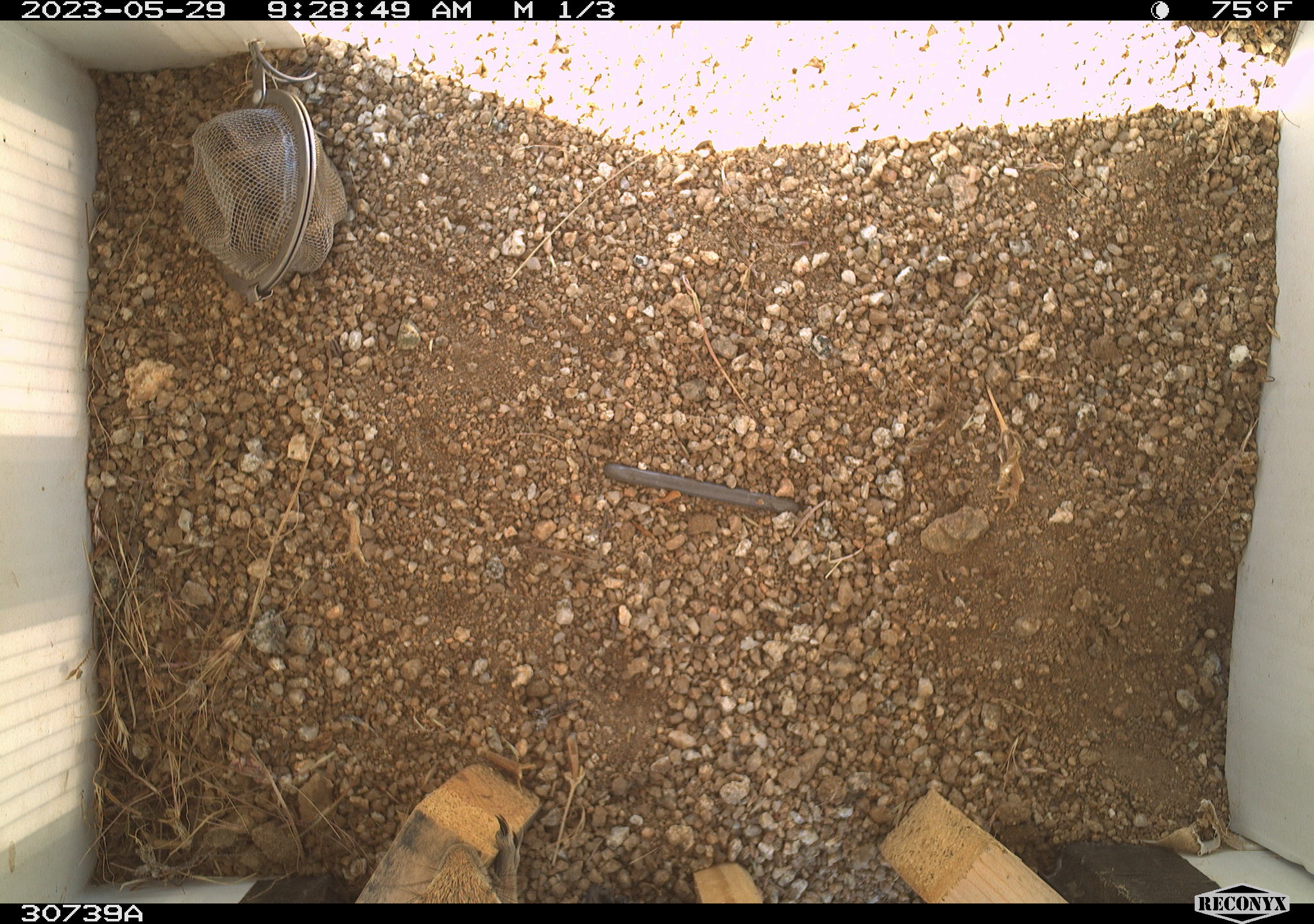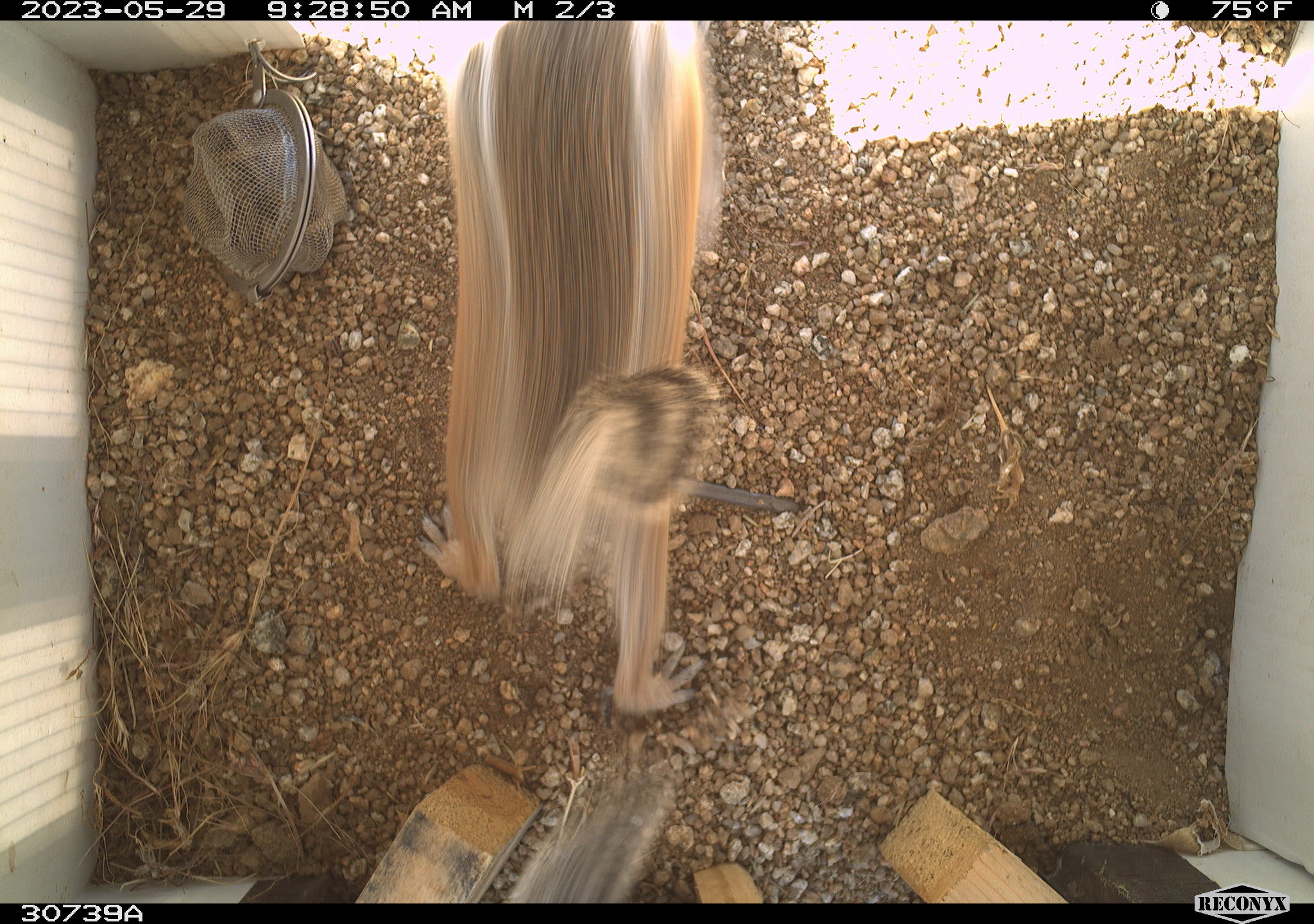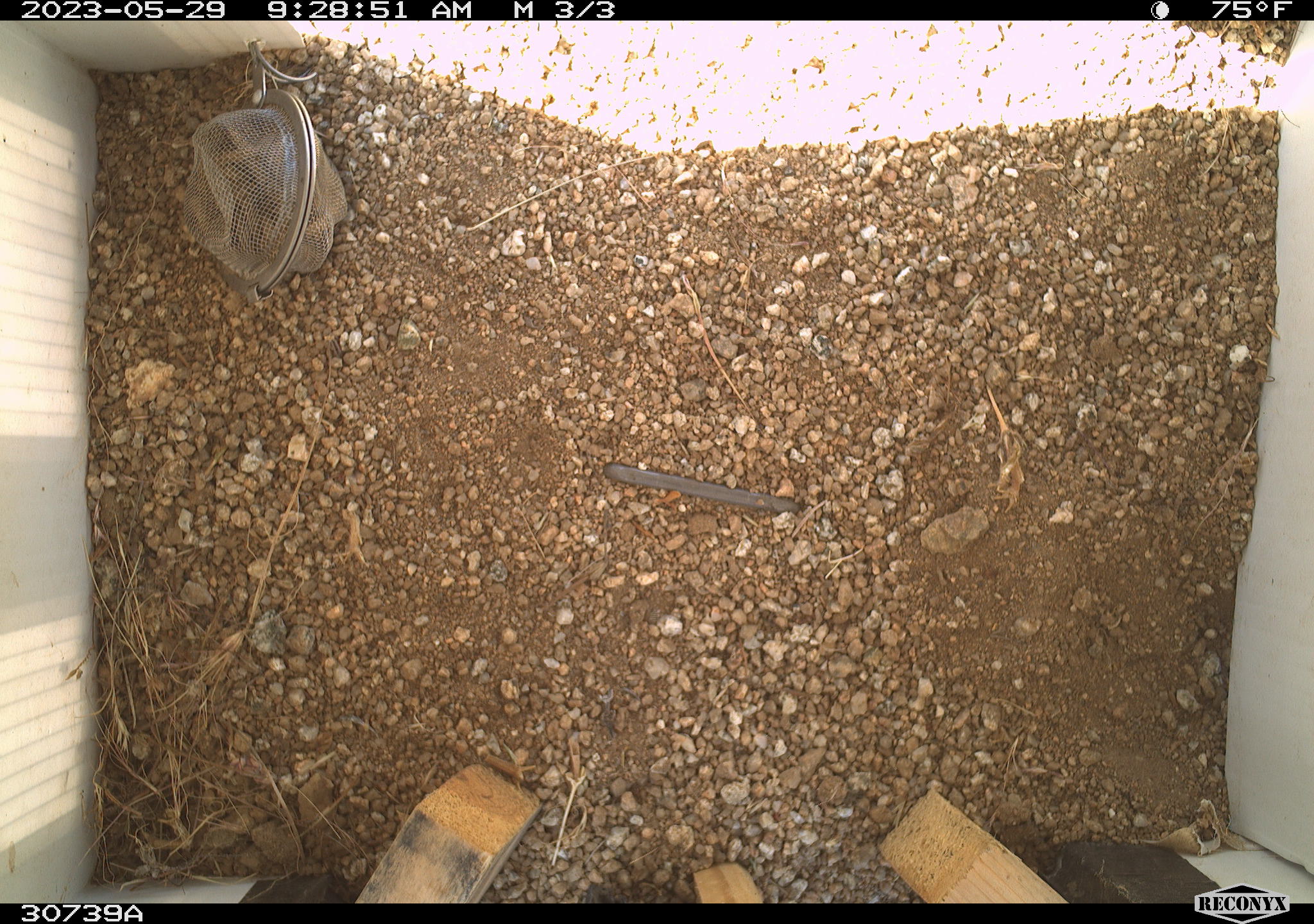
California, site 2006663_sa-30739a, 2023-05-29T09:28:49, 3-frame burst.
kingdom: Animalia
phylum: Chordata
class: Mammalia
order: Rodentia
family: Sciuridae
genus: Ammospermophilus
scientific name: Ammospermophilus leucurus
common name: white-tailed antelope squirrel